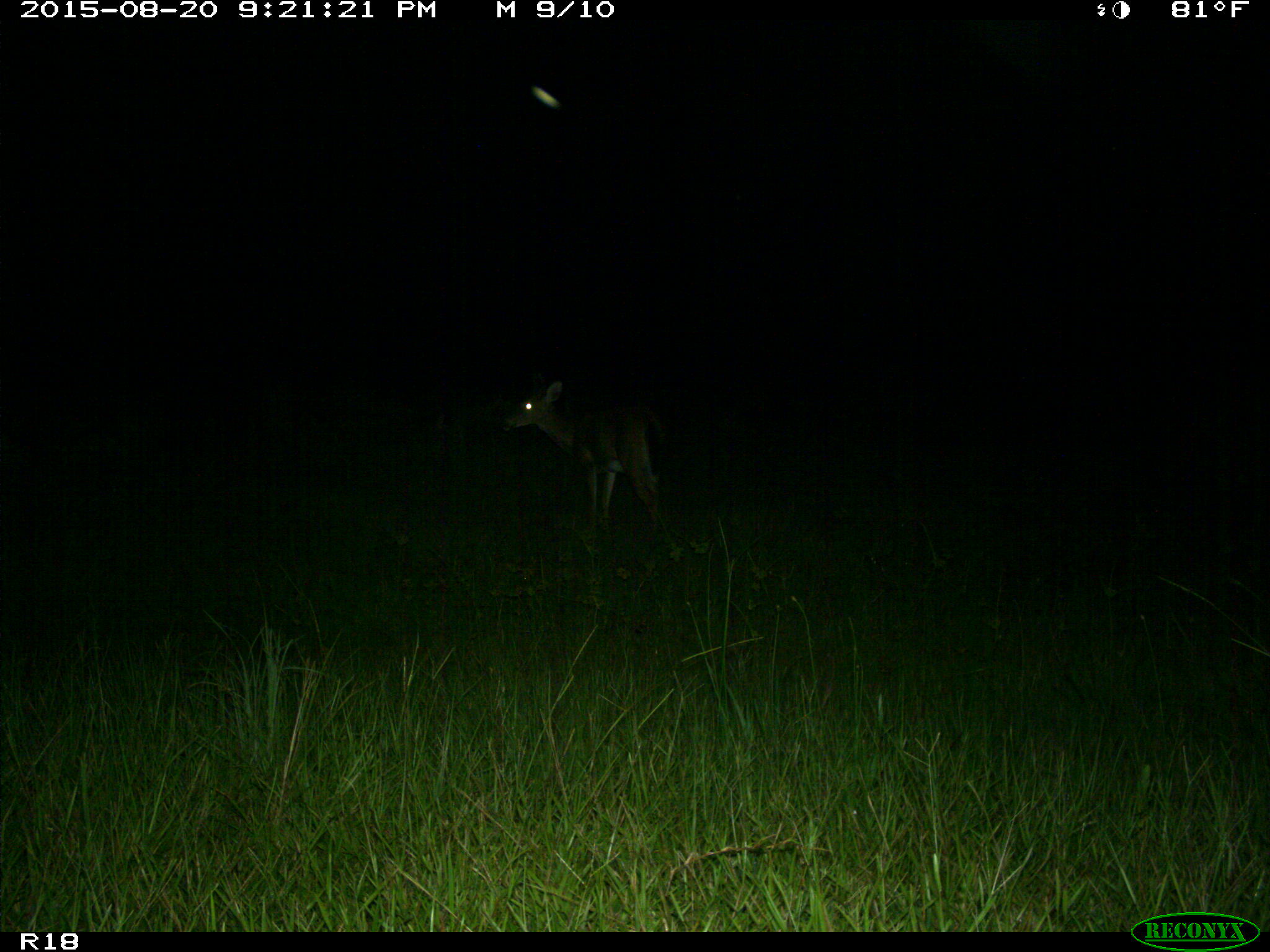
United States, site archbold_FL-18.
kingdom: Animalia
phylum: Chordata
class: Mammalia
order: Artiodactyla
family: Cervidae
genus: Odocoileus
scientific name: Odocoileus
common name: deer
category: unidentified deer